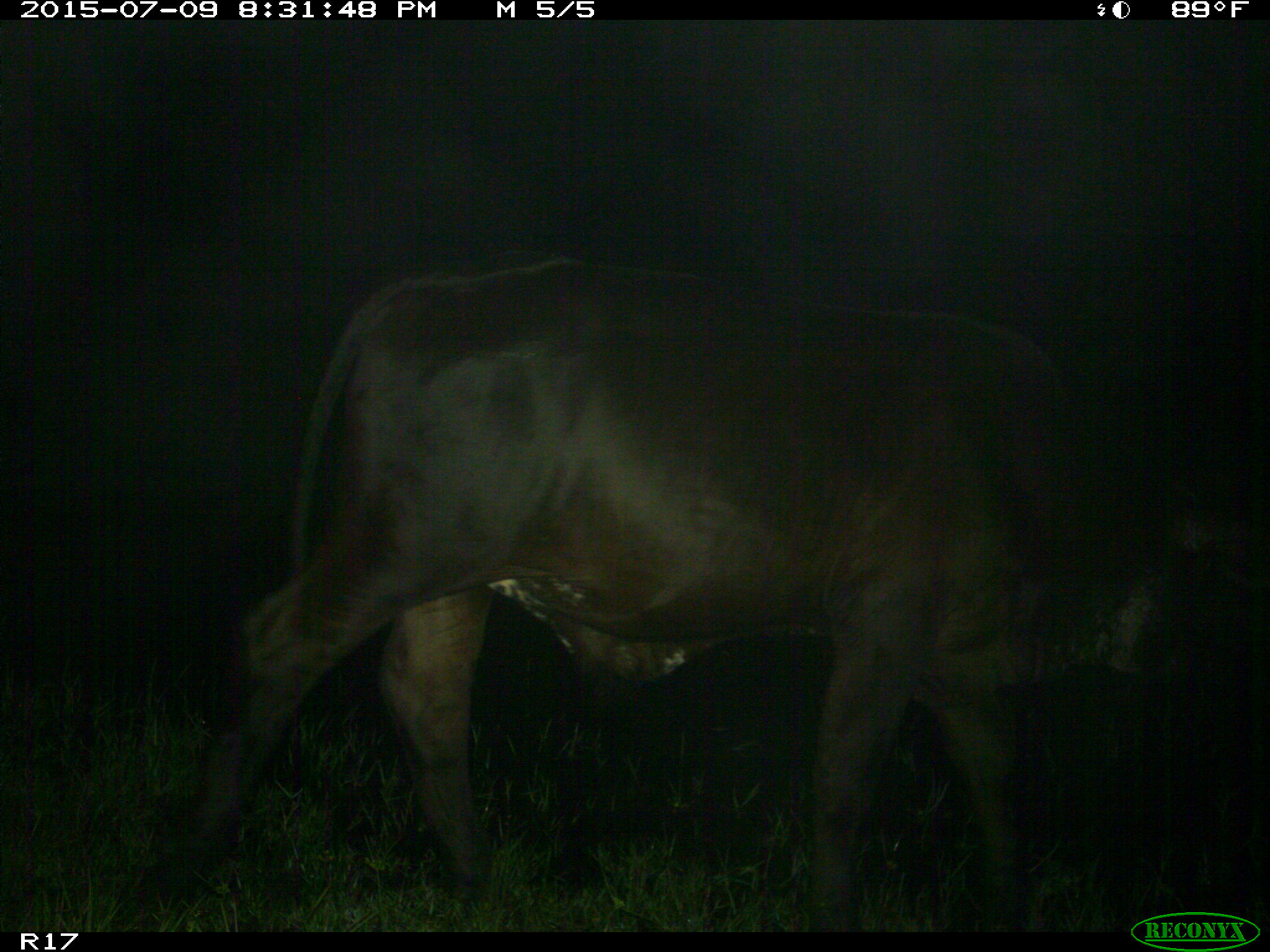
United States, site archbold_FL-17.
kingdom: Animalia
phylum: Chordata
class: Mammalia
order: Artiodactyla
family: Bovidae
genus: Bos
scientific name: Bos taurus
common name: domestic cow